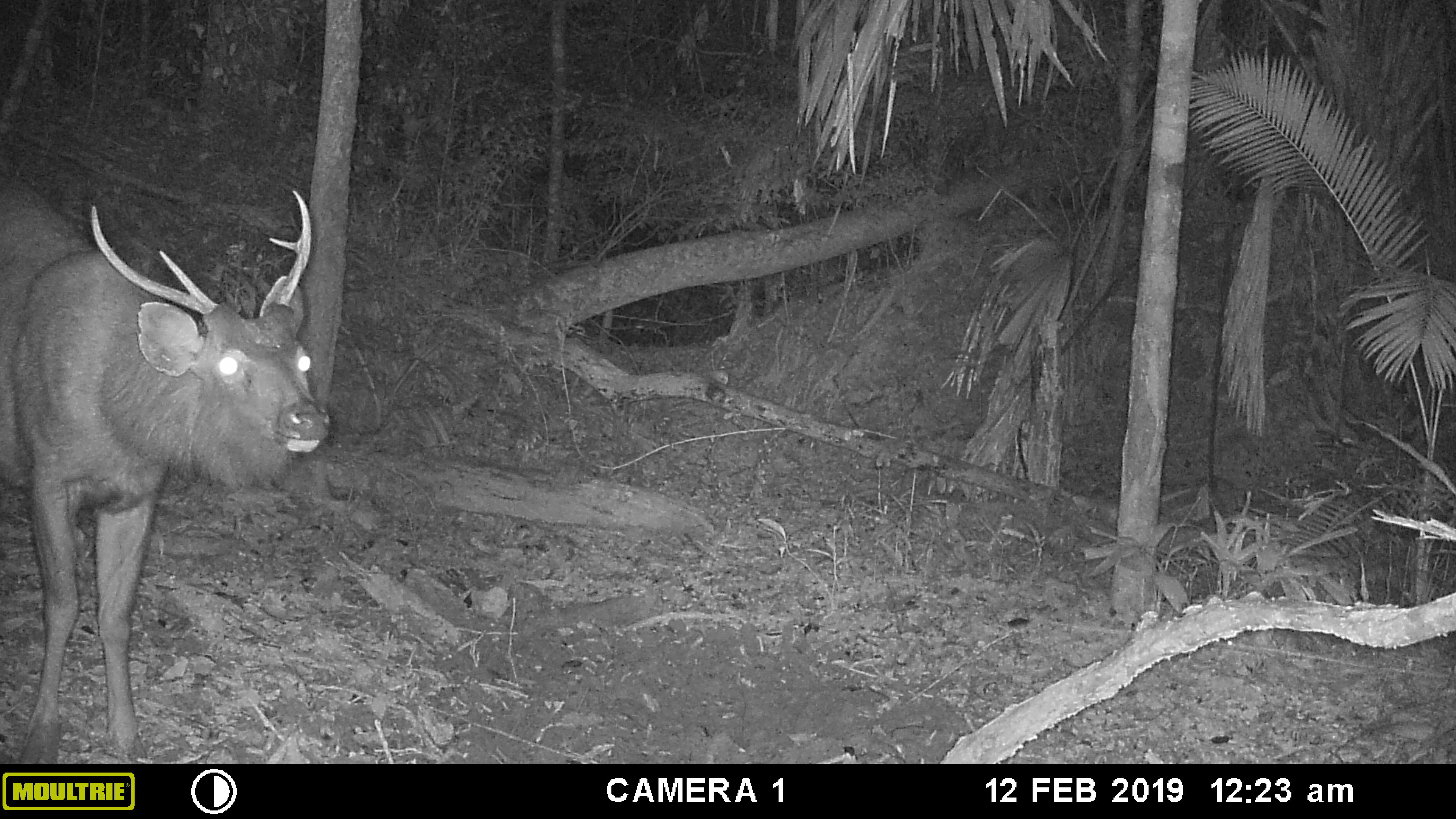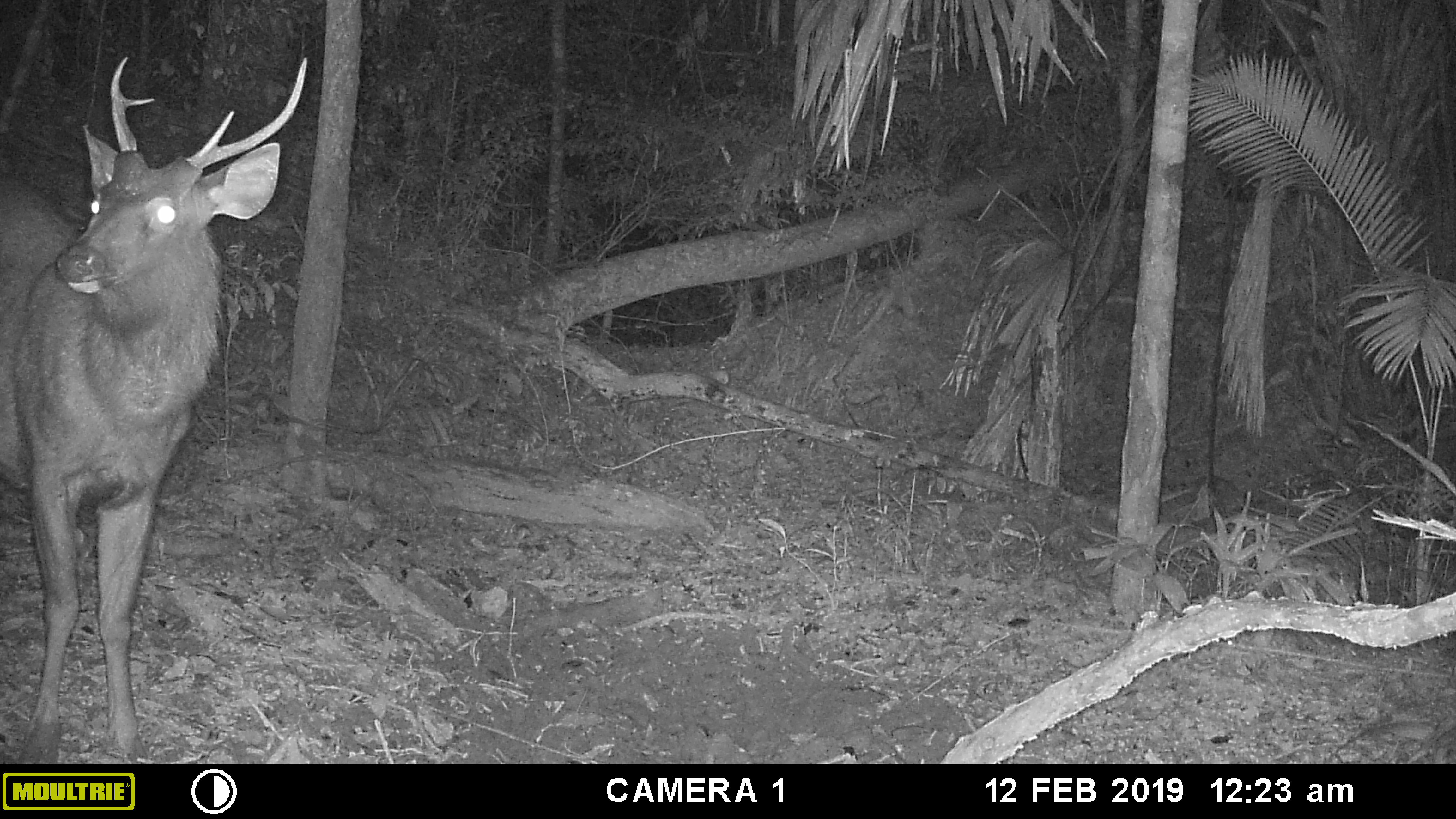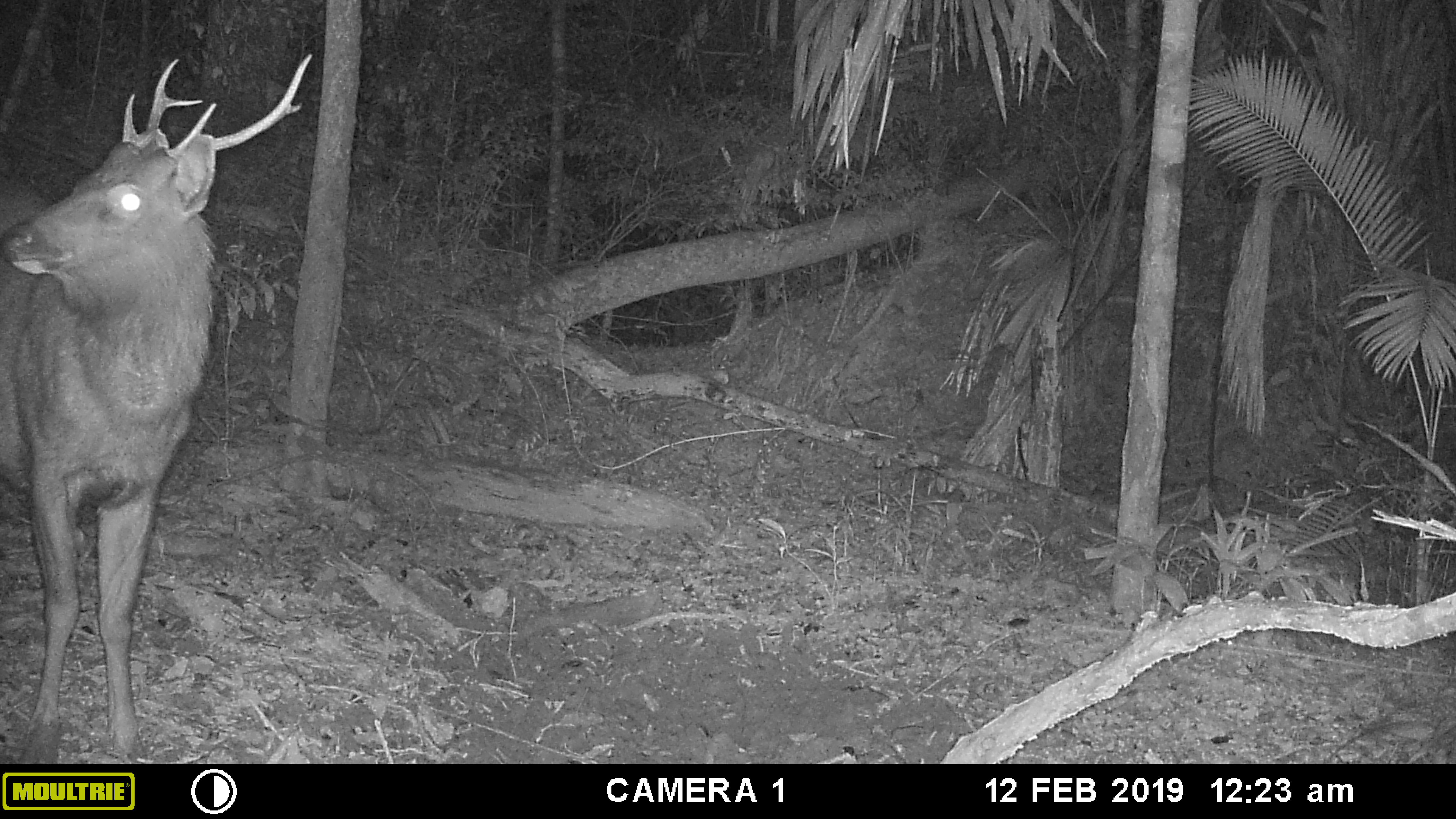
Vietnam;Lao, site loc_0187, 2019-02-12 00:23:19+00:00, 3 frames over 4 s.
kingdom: Animalia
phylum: Chordata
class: Mammalia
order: Artiodactyla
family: Cervidae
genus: Rusa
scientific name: Rusa unicolor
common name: sambar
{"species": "sambar (Rusa unicolor)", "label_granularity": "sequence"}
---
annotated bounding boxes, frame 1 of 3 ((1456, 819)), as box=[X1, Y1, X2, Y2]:
sambar: box=[0, 189, 330, 764]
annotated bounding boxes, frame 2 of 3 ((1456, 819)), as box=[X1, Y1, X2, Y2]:
sambar: box=[0, 49, 310, 762]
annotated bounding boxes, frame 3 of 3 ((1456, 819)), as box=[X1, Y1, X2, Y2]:
sambar: box=[0, 53, 313, 763]